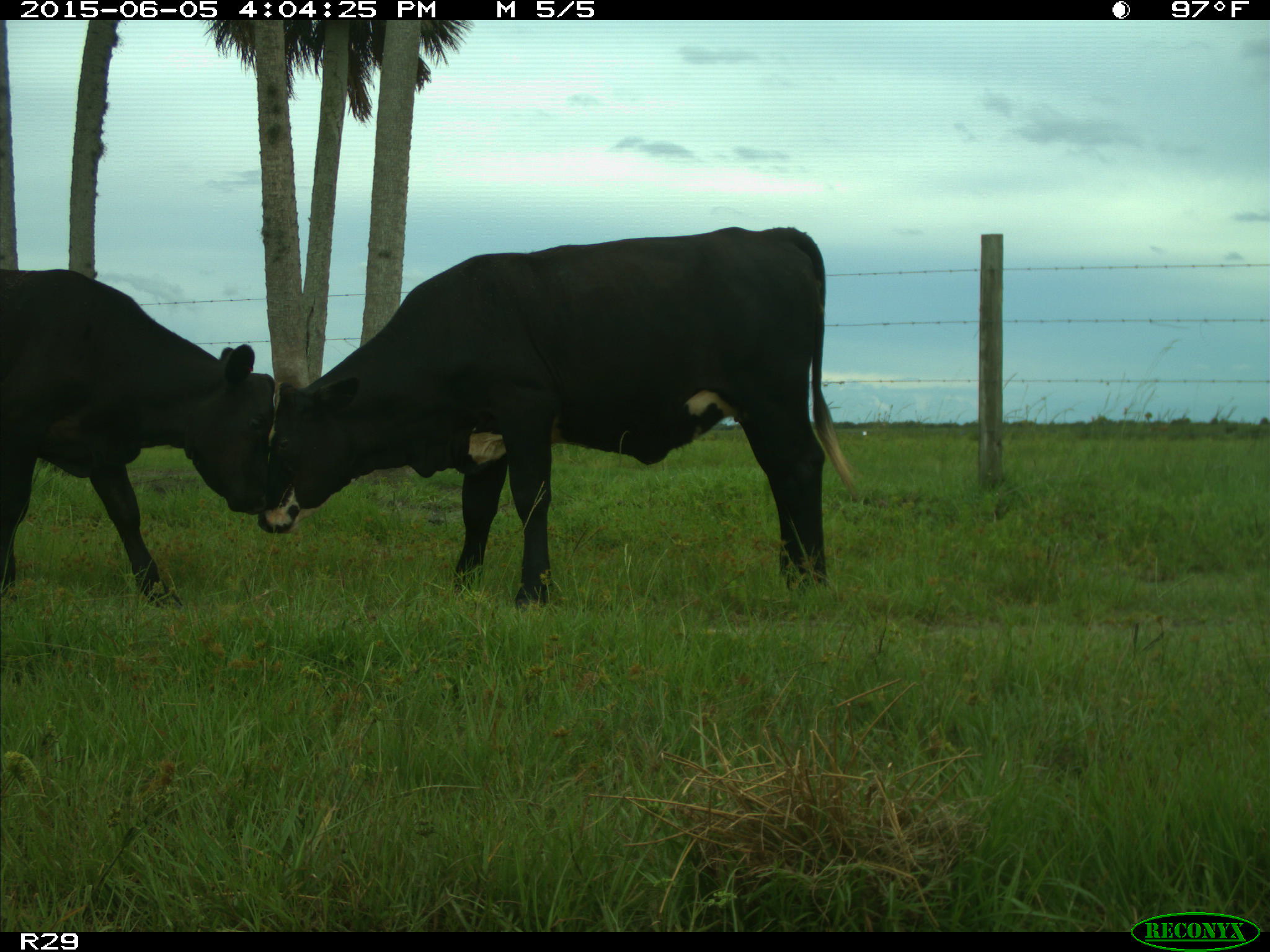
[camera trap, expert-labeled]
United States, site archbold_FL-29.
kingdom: Animalia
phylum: Chordata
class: Mammalia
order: Artiodactyla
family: Bovidae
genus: Bos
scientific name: Bos taurus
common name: domestic cow